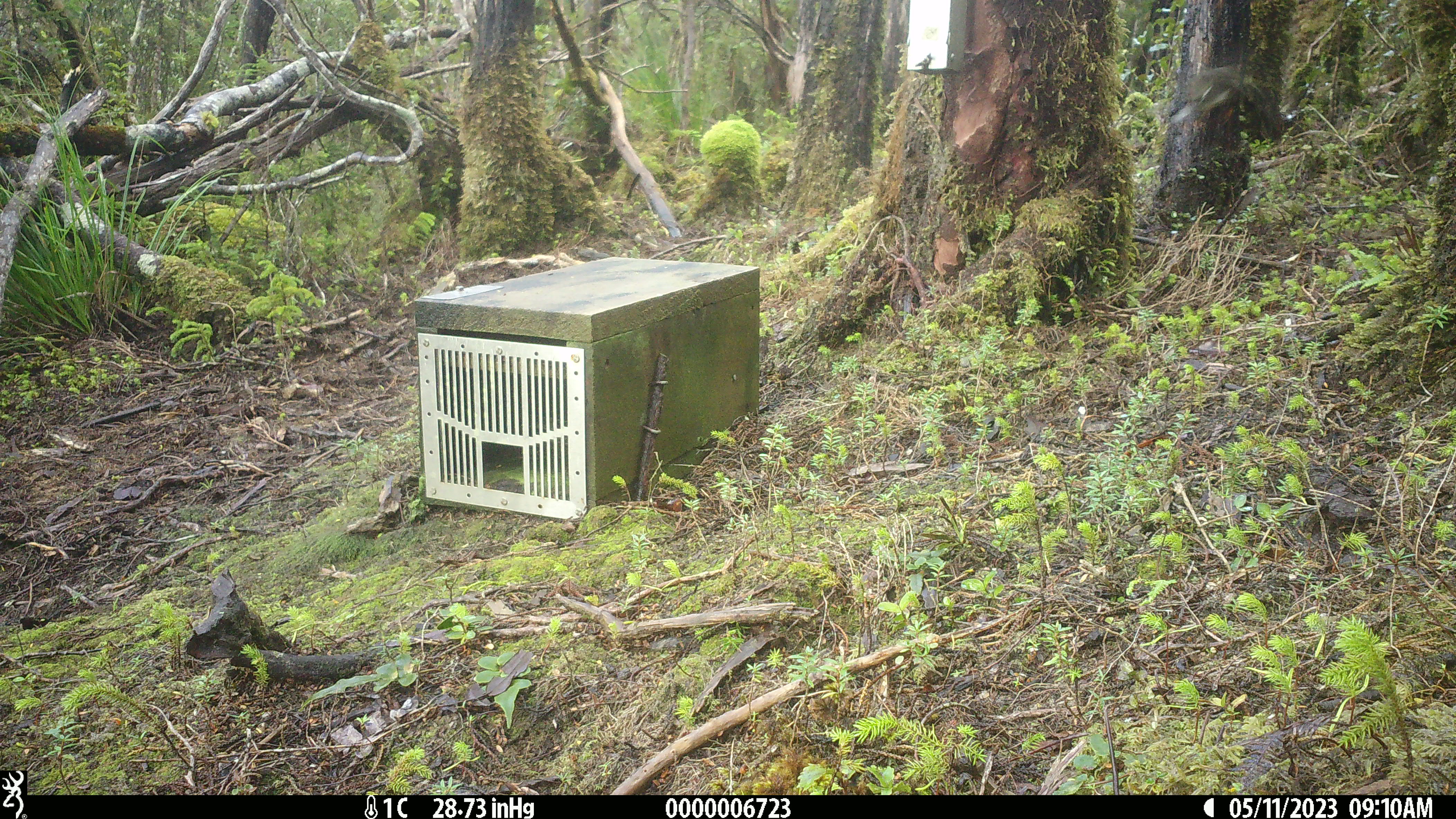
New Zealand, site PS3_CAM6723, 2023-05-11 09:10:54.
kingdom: Animalia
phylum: Chordata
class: Aves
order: Passeriformes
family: Petroicidae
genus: Petroica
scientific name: Petroica macrocephala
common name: tomtit